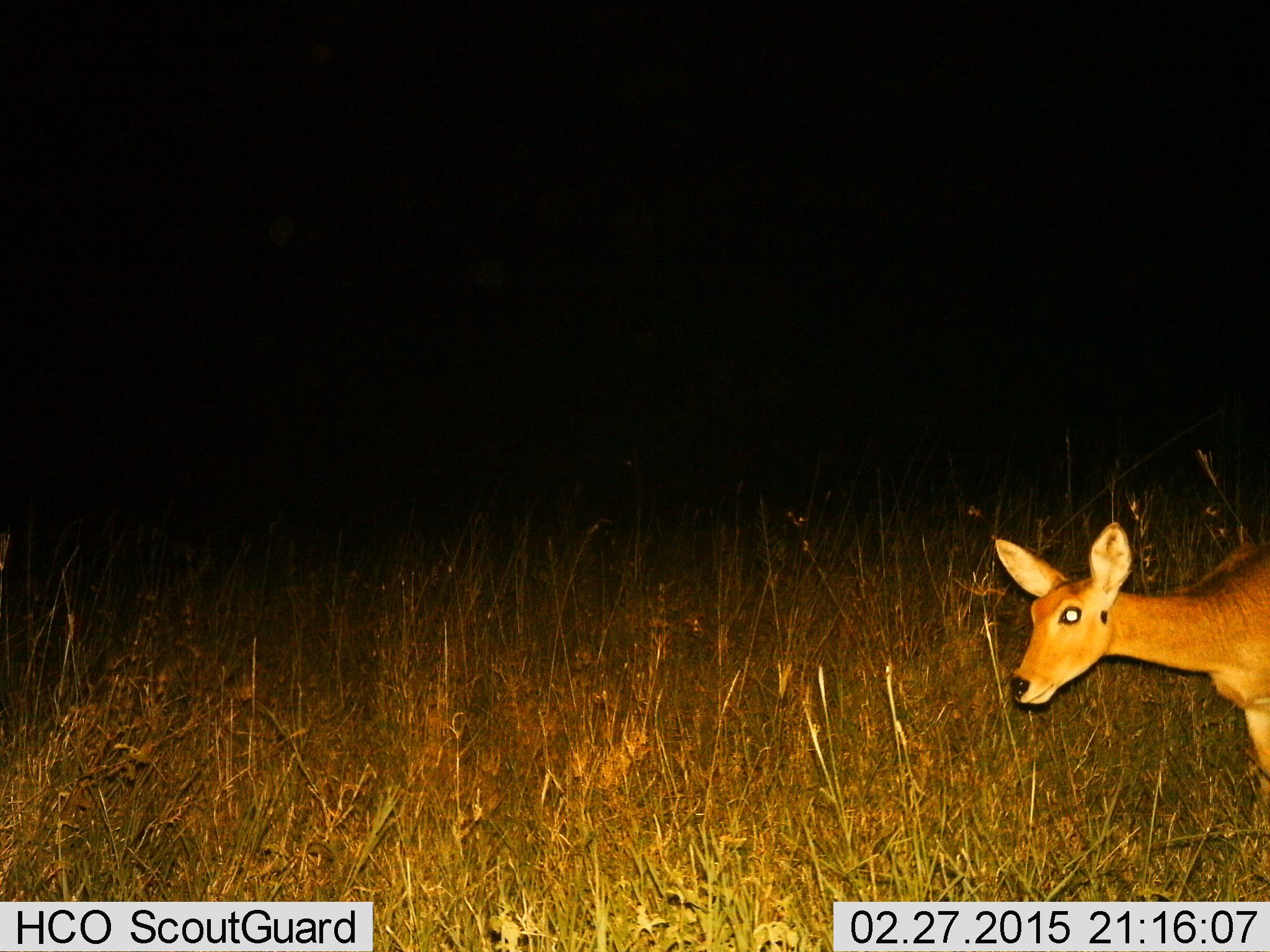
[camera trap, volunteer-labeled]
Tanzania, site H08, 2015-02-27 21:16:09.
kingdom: Animalia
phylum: Chordata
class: Mammalia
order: Artiodactyla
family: Bovidae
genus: Redunca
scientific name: Redunca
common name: reedbuck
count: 1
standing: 70%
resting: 0%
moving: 30%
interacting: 0%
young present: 10%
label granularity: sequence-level